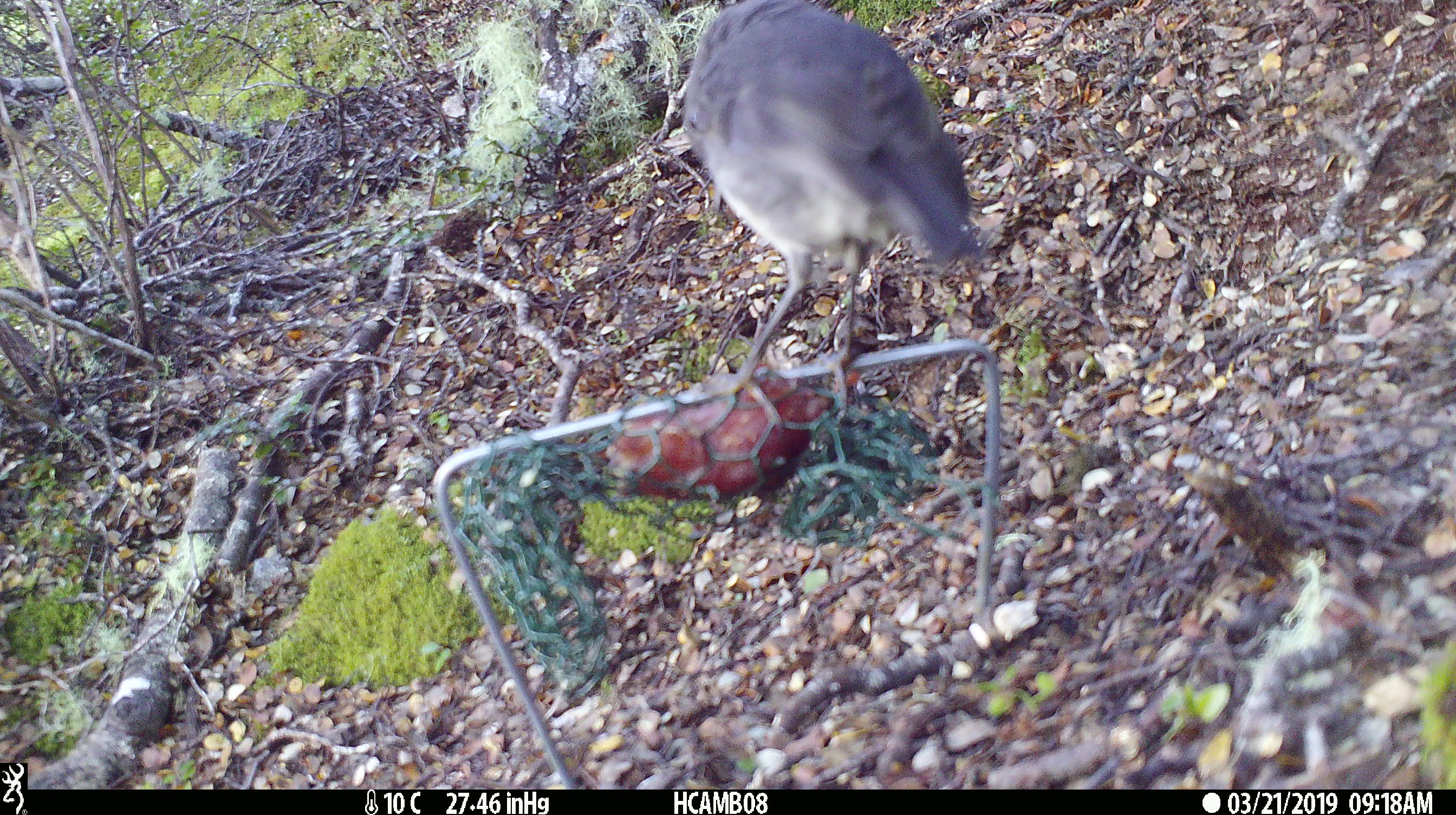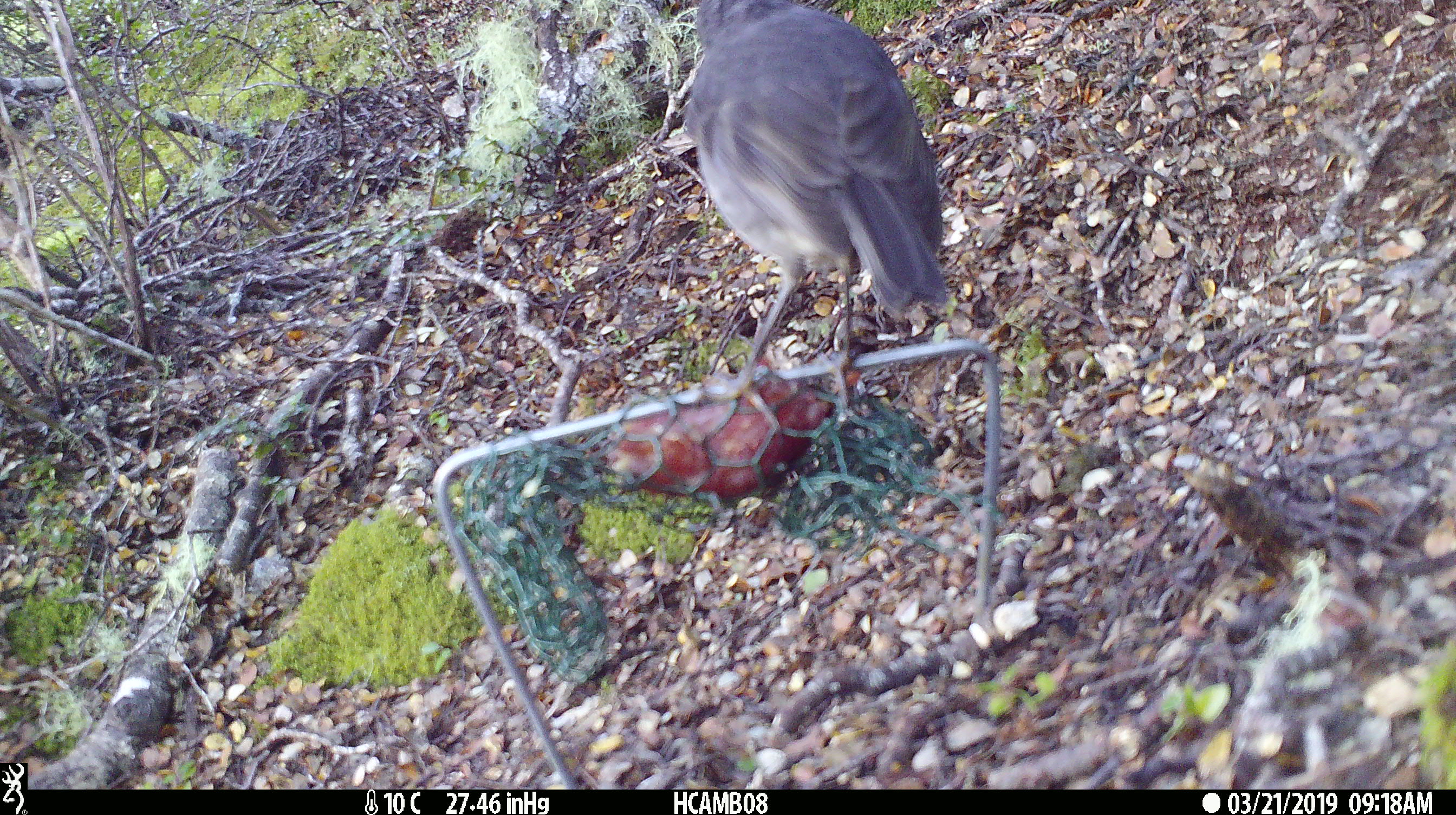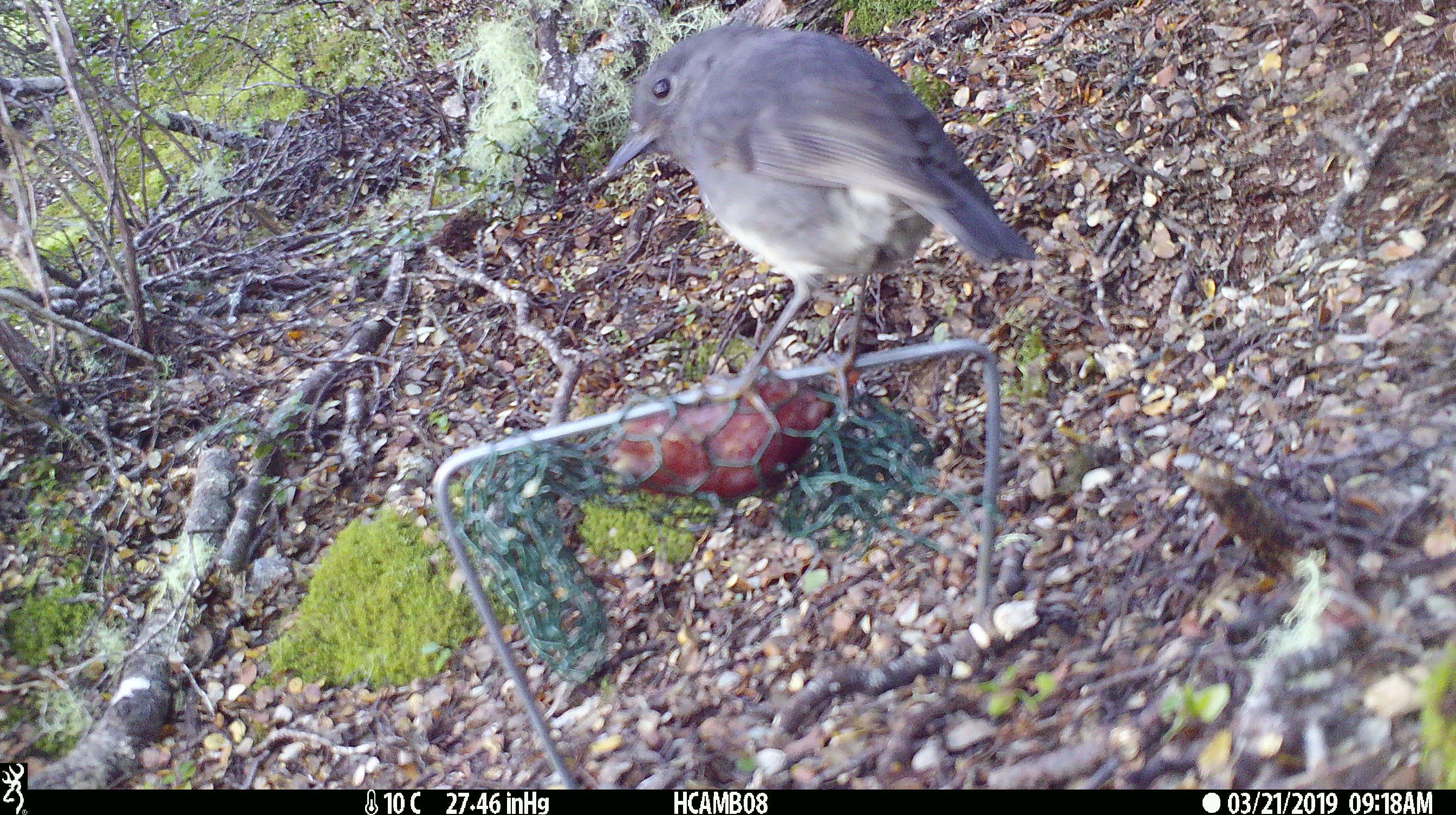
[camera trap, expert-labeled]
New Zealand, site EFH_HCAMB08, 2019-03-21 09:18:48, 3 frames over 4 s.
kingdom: Animalia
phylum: Chordata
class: Aves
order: Passeriformes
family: Petroicidae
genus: Petroica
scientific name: Petroica australis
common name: new zealand robin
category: robin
Robin (new zealand robin) (Petroica australis).